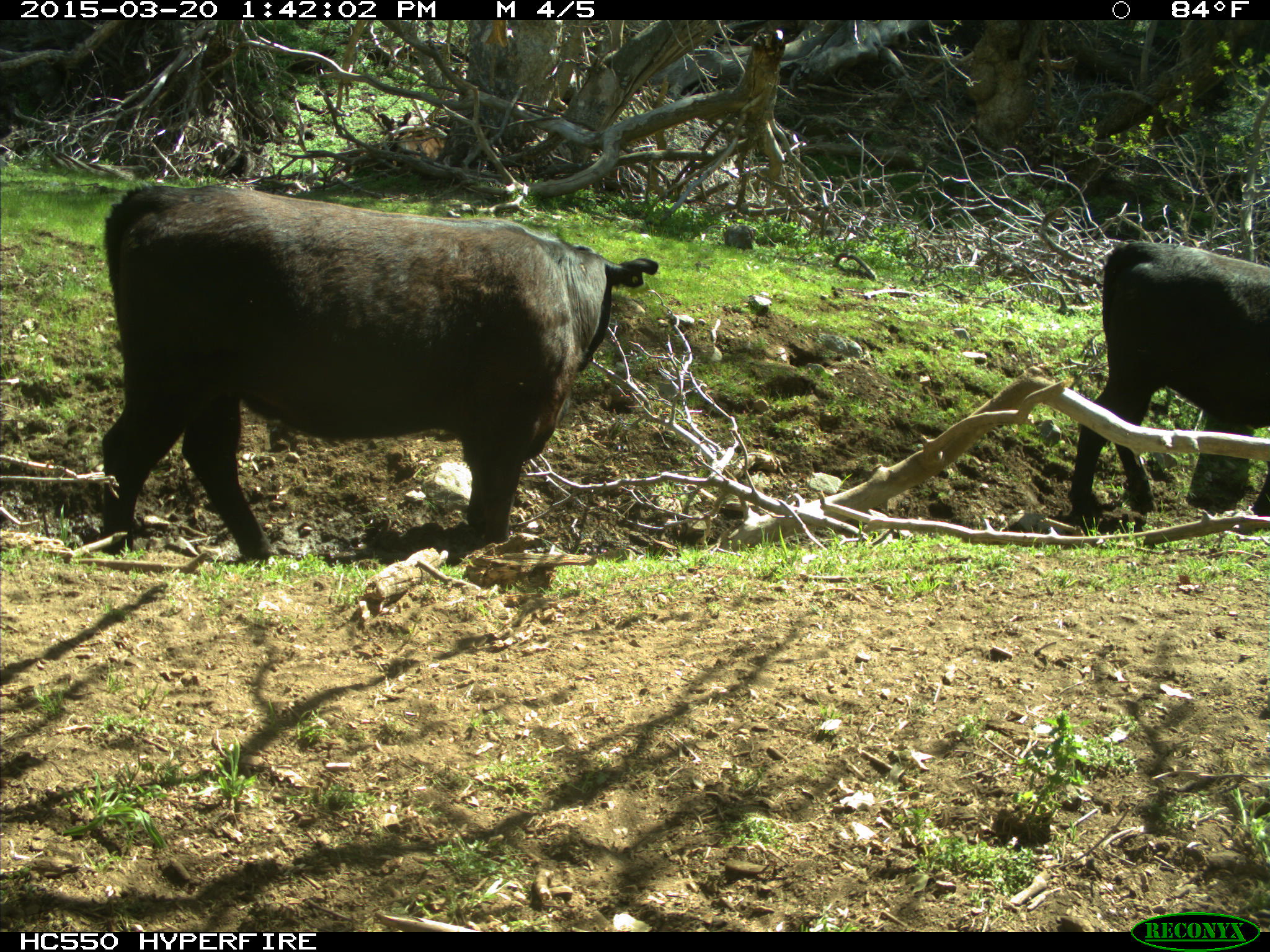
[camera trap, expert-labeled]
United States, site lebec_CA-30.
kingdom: Animalia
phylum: Chordata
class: Mammalia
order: Artiodactyla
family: Bovidae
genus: Bos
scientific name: Bos taurus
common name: domestic cow